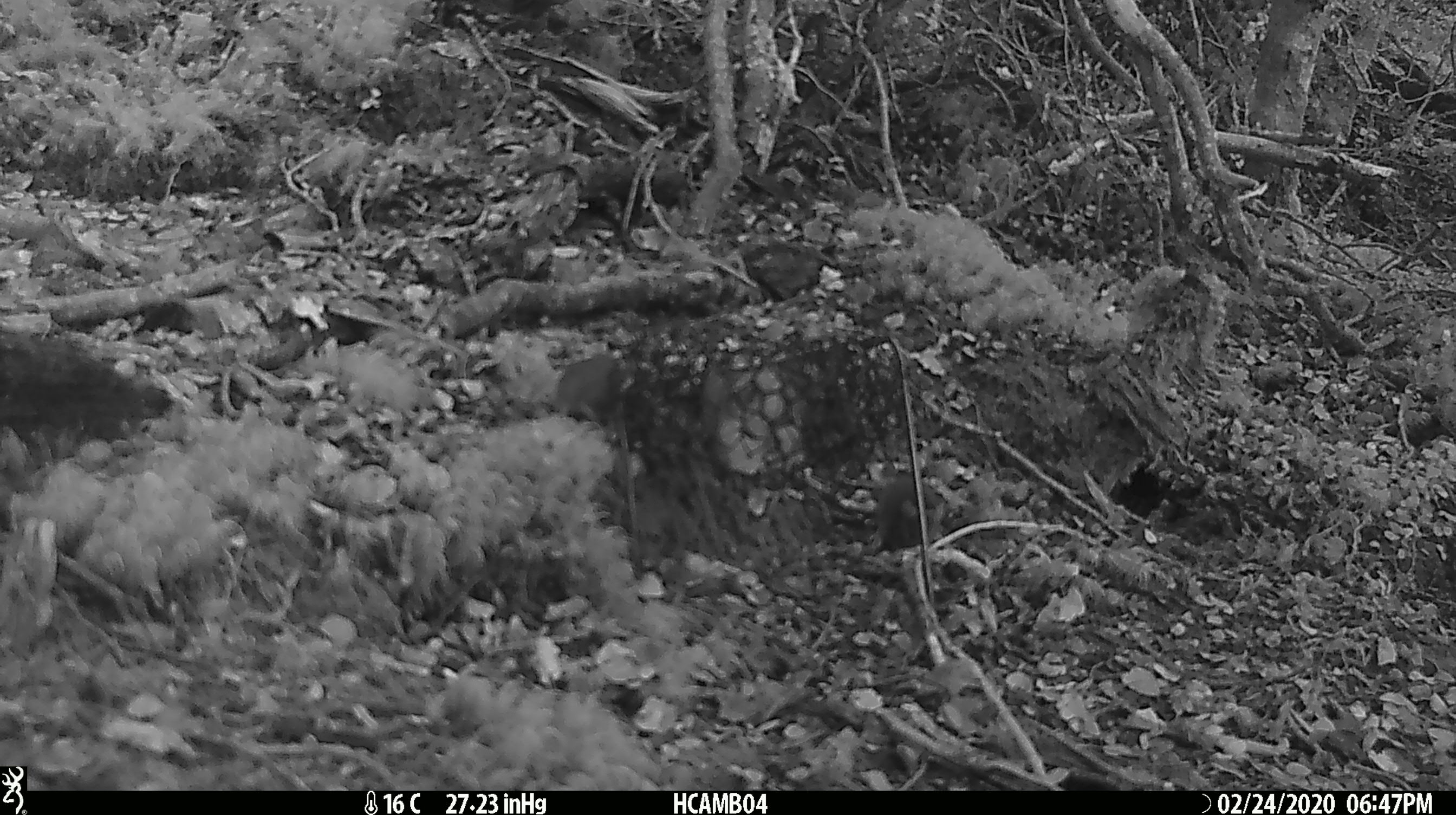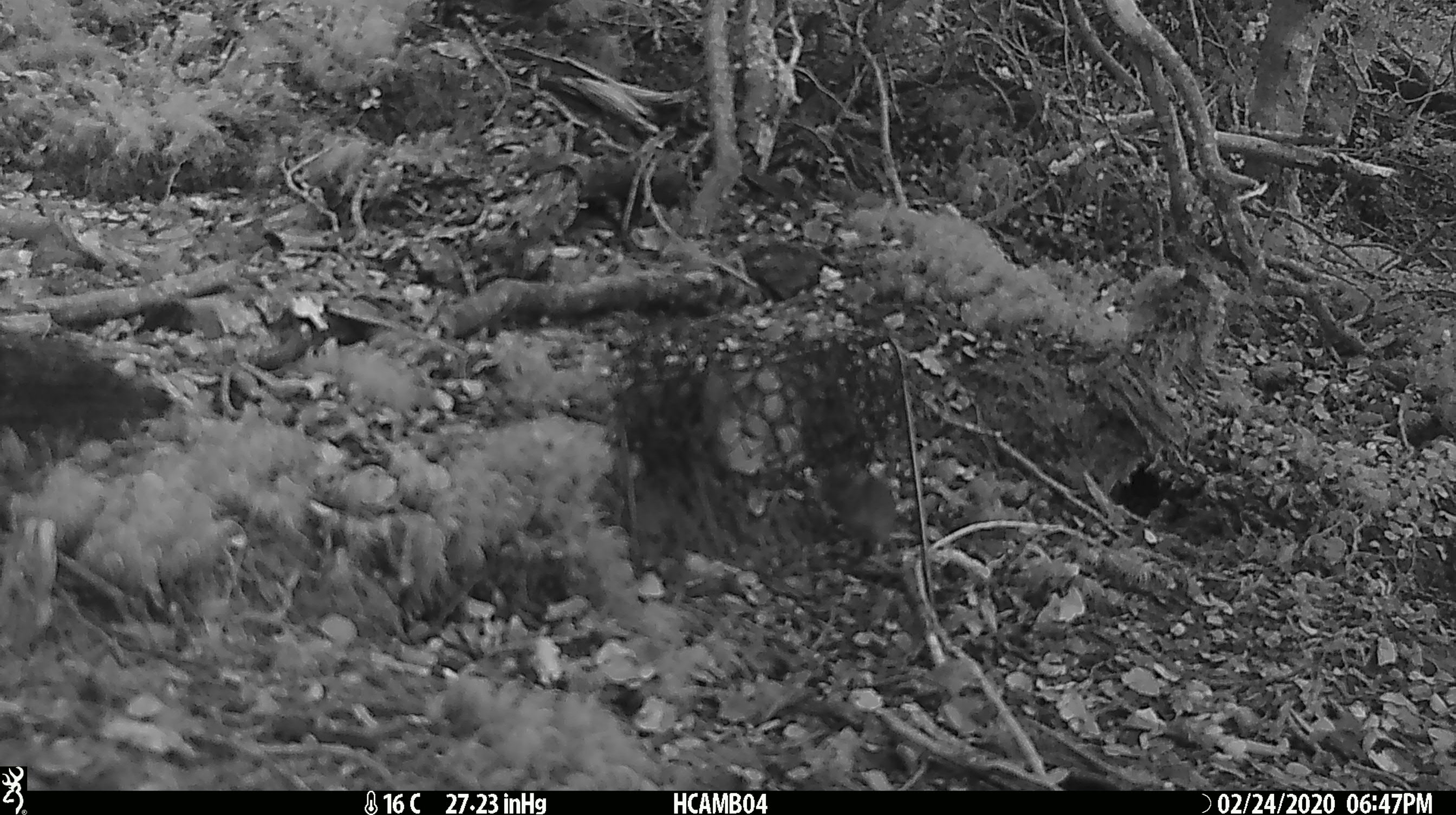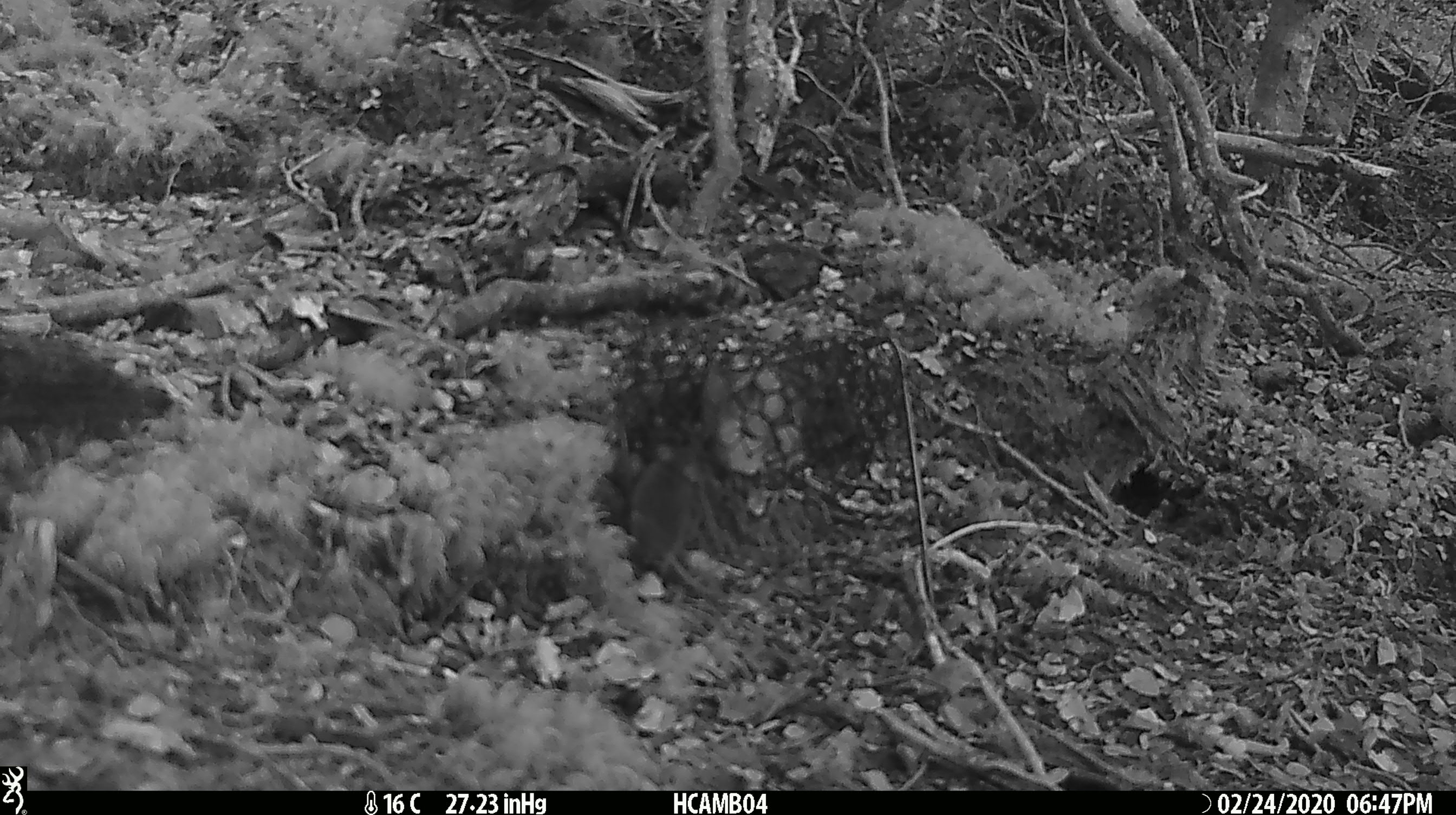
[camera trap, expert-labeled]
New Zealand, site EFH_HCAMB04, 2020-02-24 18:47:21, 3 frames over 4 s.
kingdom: Animalia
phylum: Chordata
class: Mammalia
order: Rodentia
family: Muridae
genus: Mus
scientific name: Mus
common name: mouse